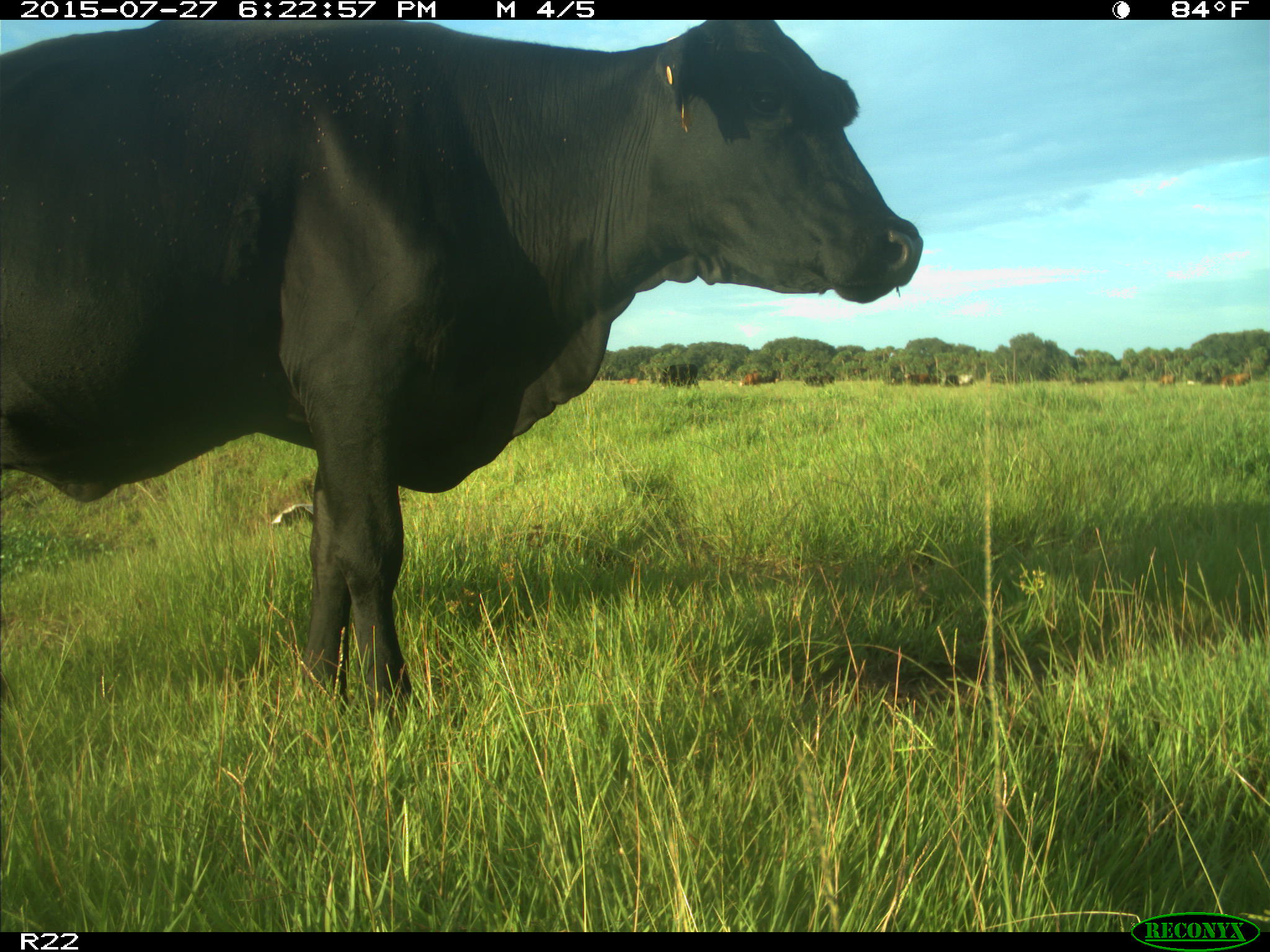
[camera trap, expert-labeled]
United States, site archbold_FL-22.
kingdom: Animalia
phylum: Chordata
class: Mammalia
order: Artiodactyla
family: Bovidae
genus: Bos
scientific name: Bos taurus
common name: domestic cow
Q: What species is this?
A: Bos taurus (domestic cow).